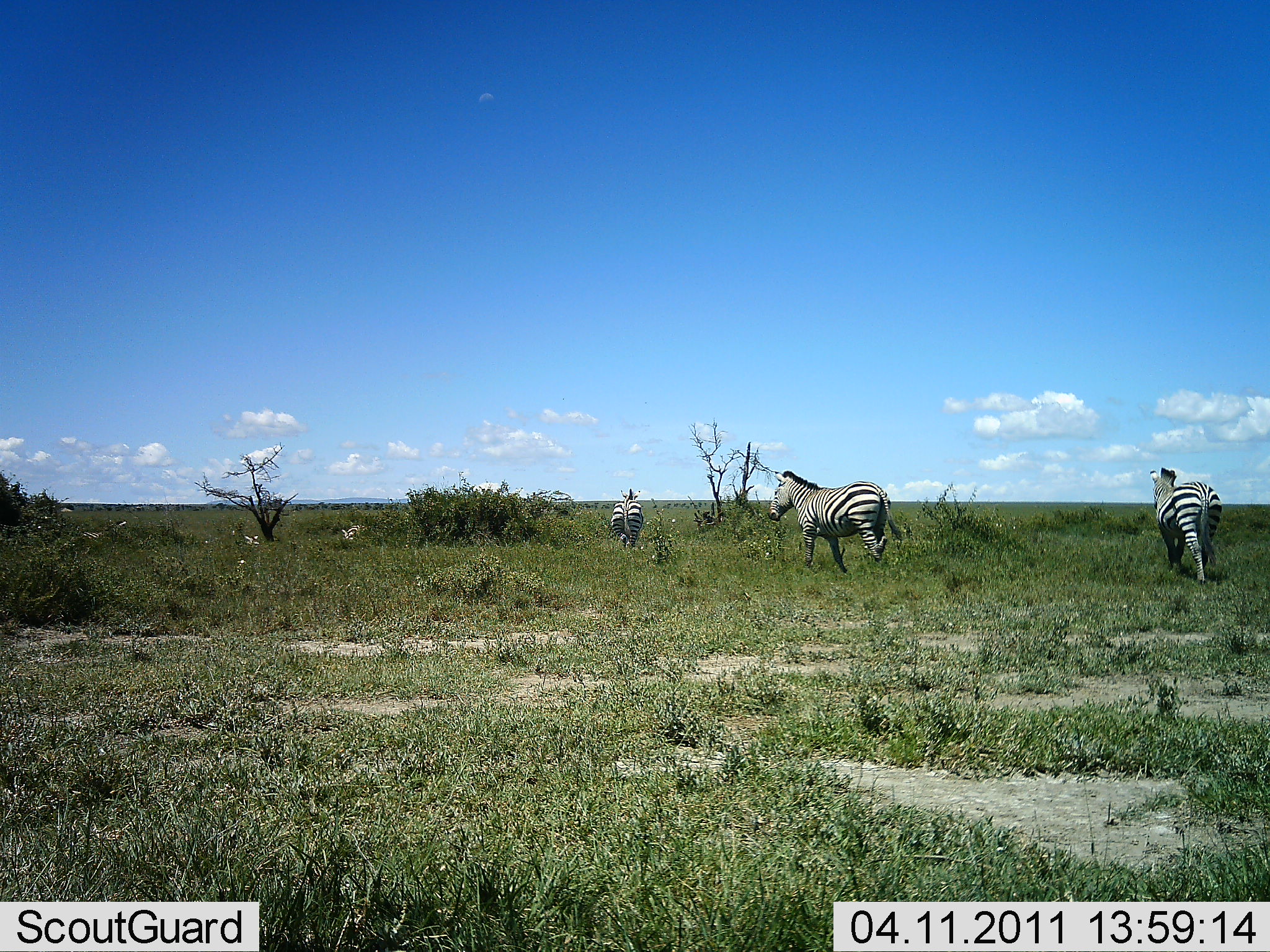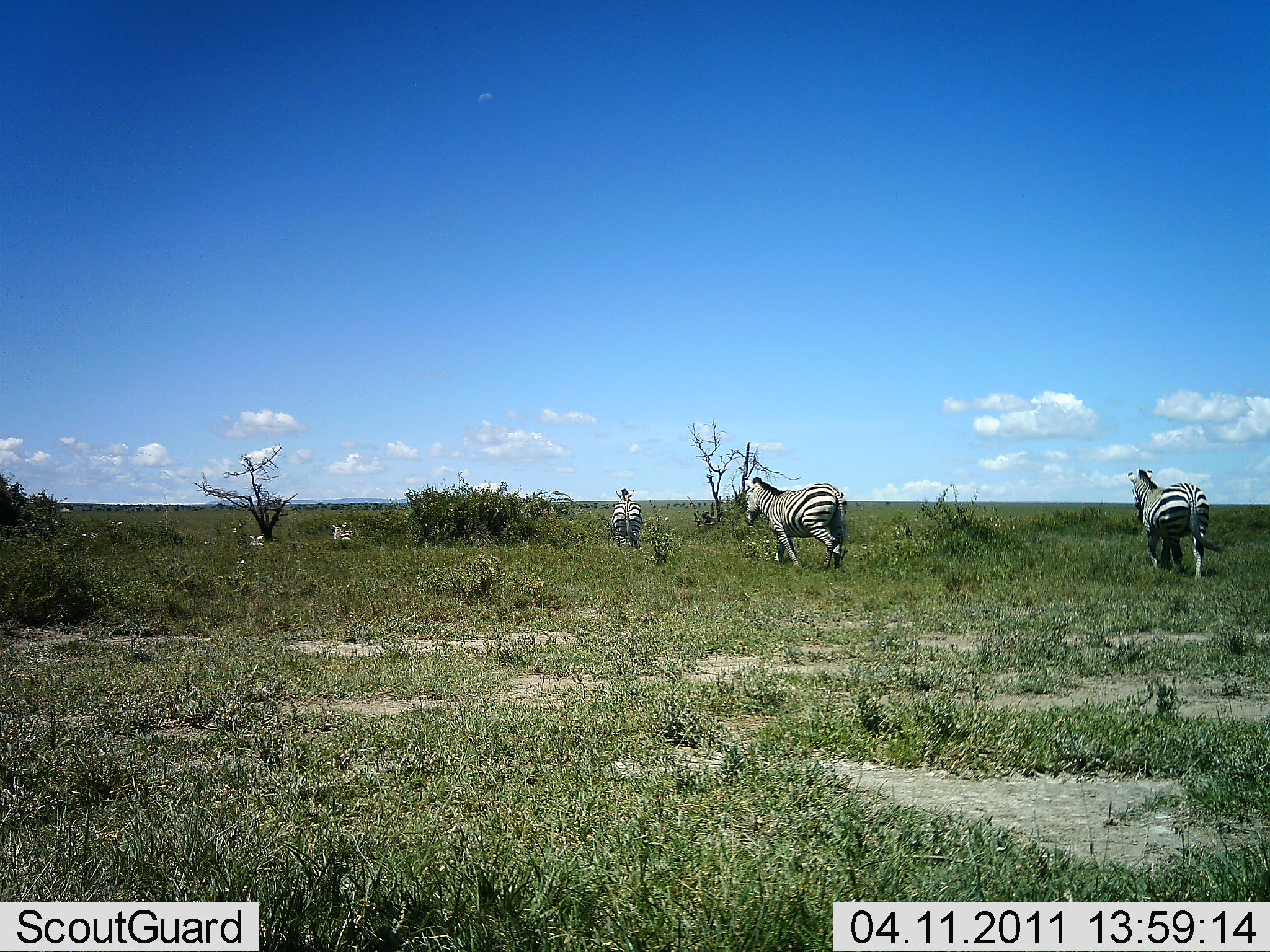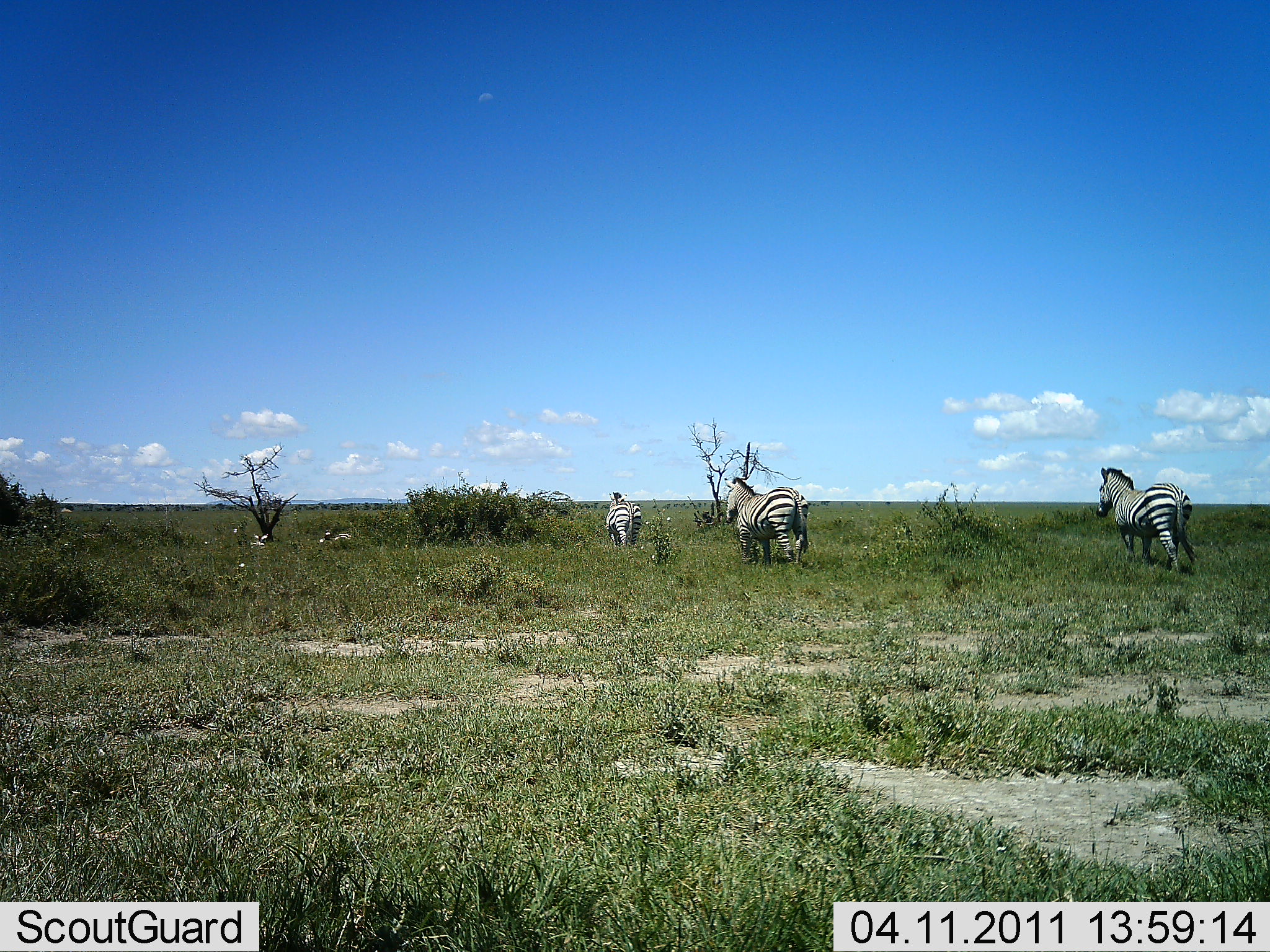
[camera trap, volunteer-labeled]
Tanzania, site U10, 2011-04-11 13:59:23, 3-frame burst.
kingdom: Animalia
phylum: Chordata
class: Mammalia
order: Perissodactyla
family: Equidae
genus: Equus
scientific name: Equus quagga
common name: plains zebra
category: zebra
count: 5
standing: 10%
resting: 0%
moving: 100%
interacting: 0%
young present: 0%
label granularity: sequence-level